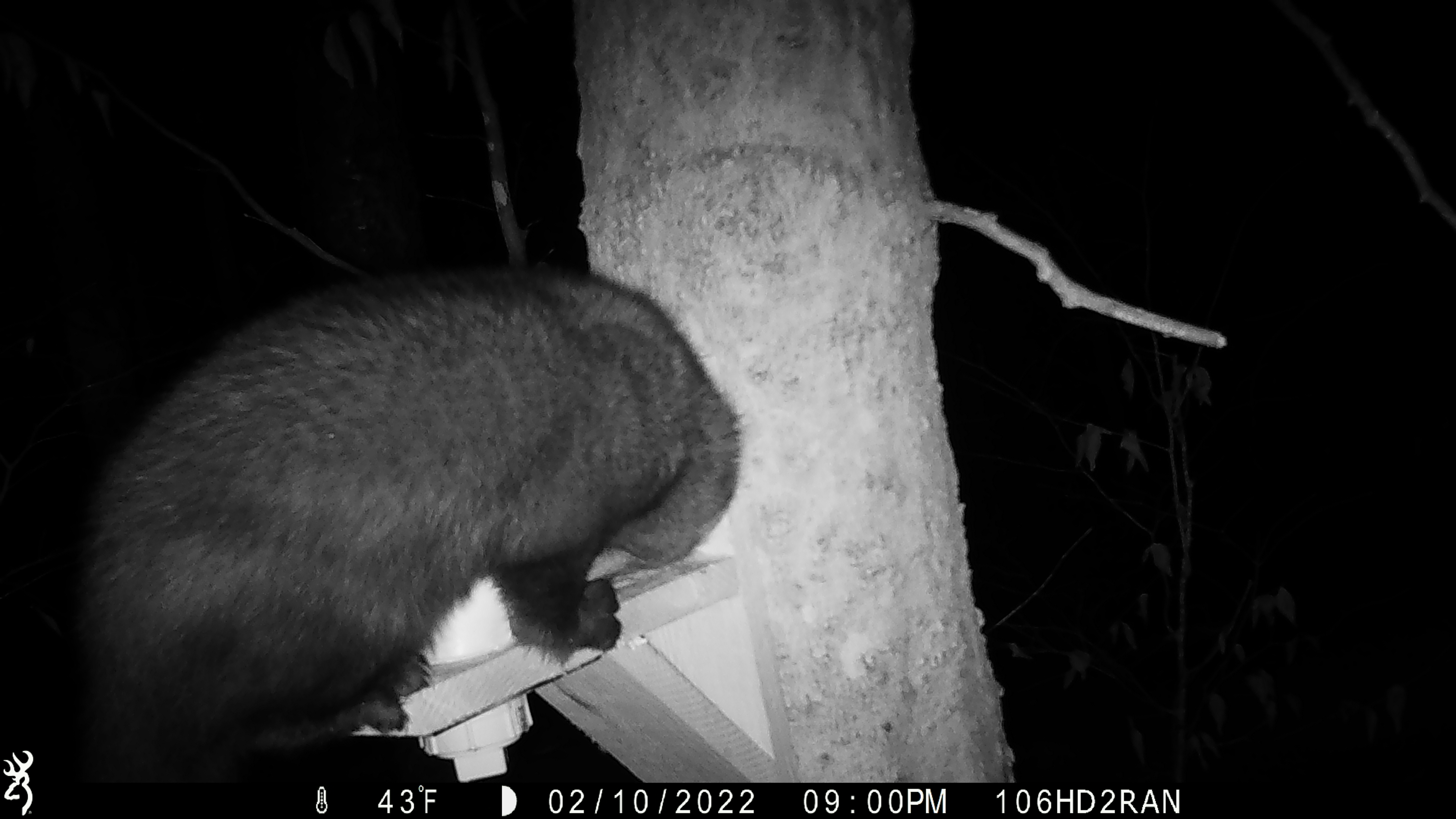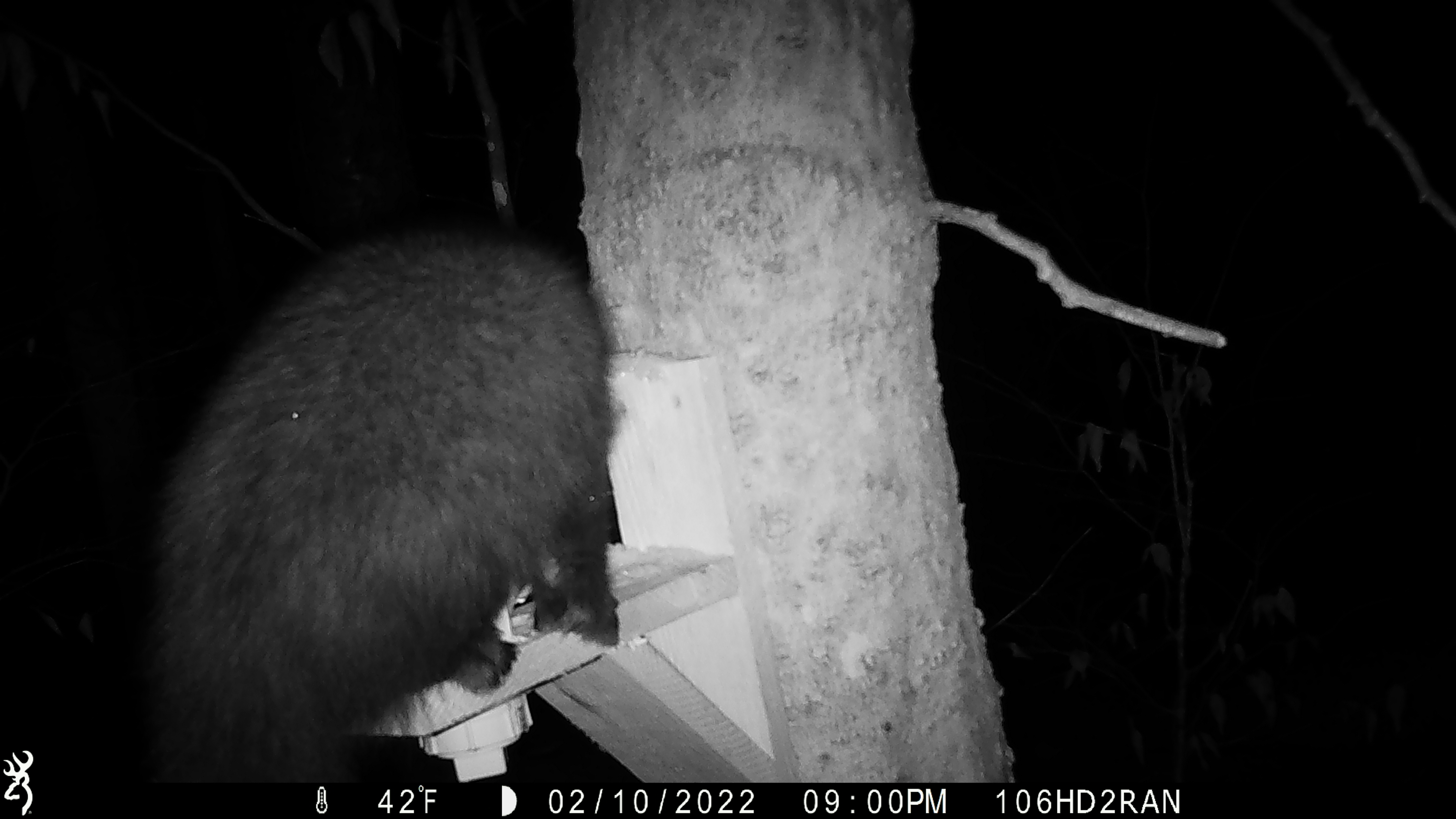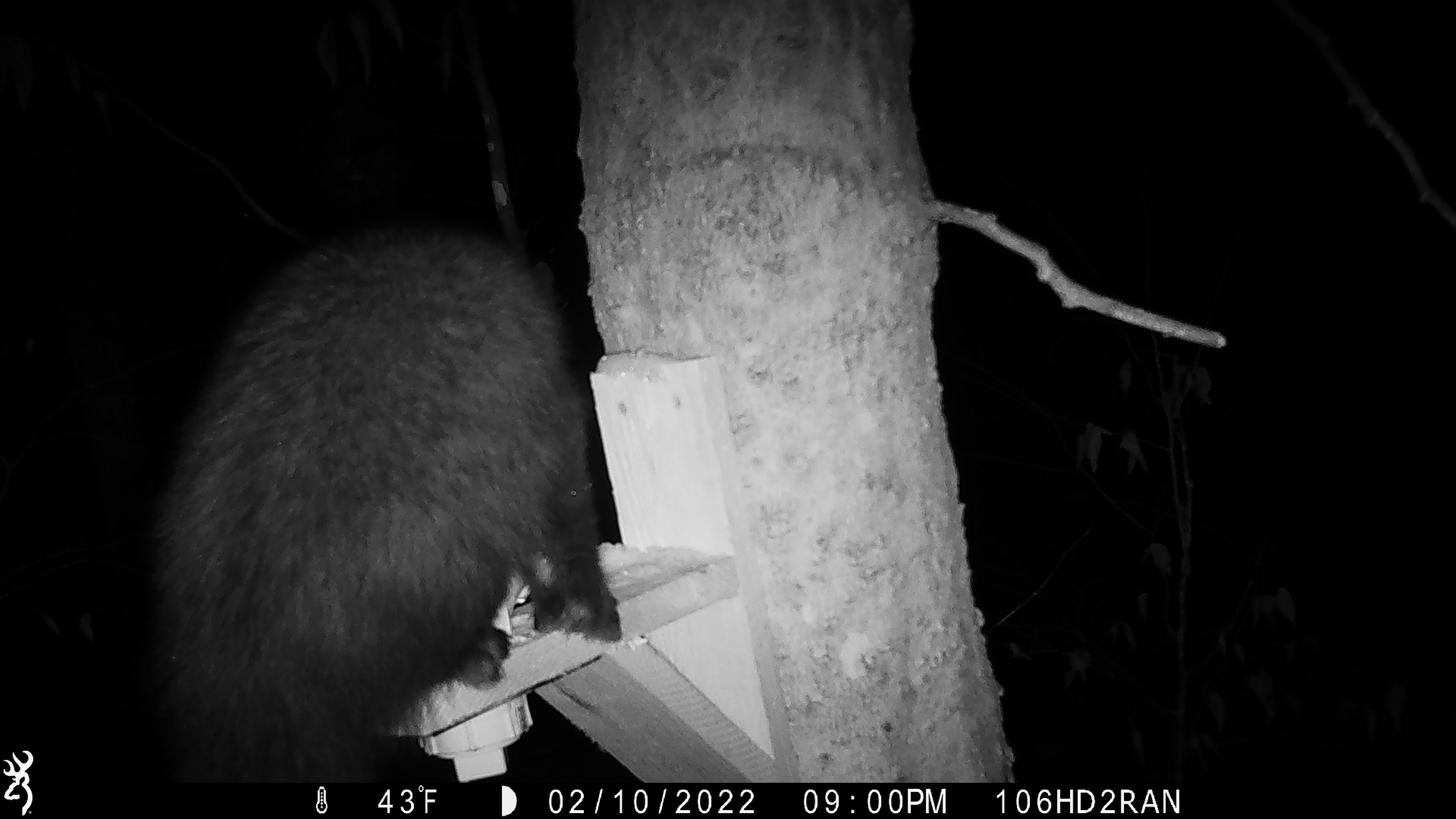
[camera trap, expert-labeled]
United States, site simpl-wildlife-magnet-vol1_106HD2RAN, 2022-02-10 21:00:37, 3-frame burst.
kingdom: Animalia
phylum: Chordata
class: Mammalia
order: Carnivora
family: Mustelidae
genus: Pekania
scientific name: Pekania pennanti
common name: fisher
Fisher (Pekania pennanti).